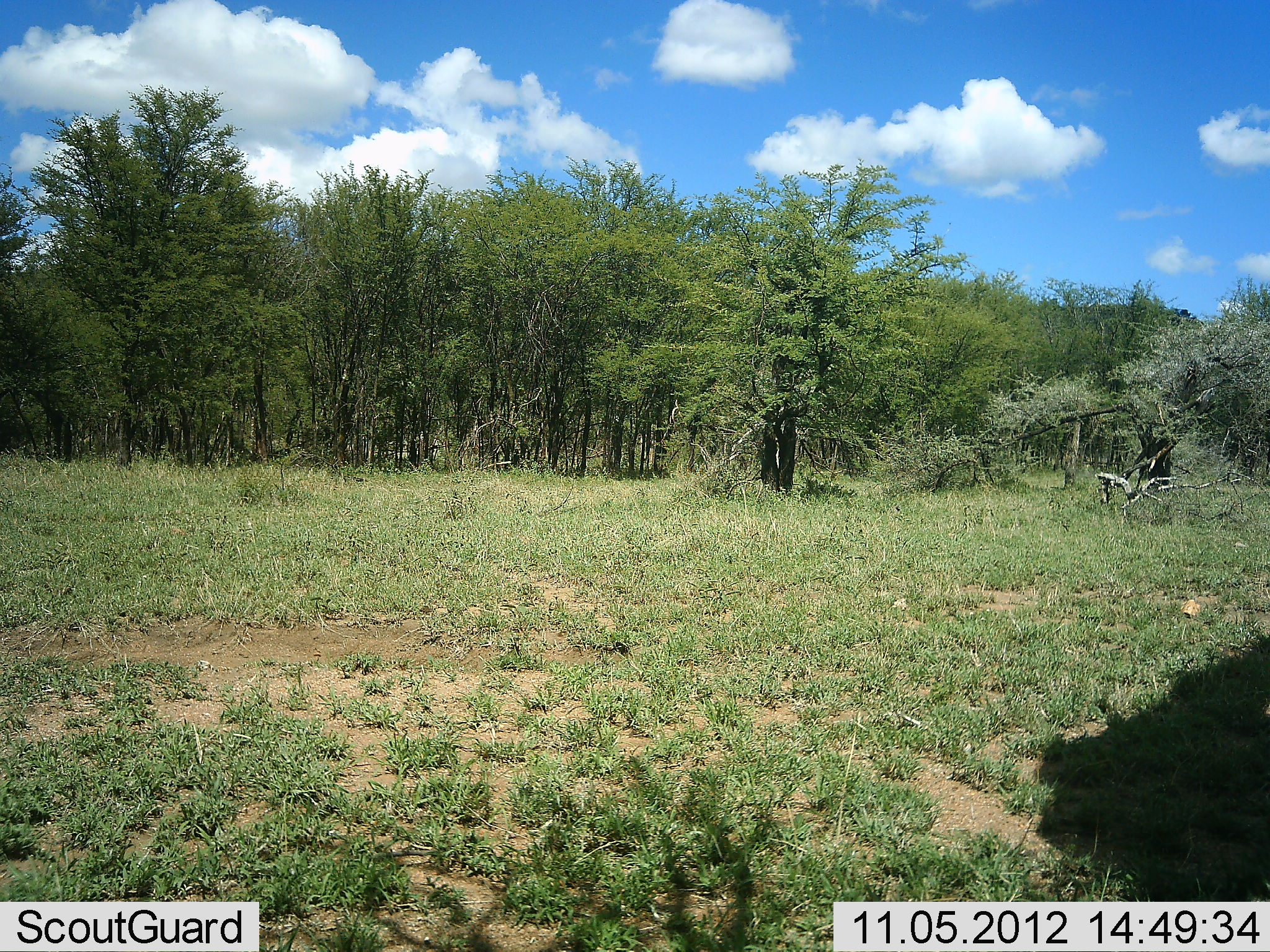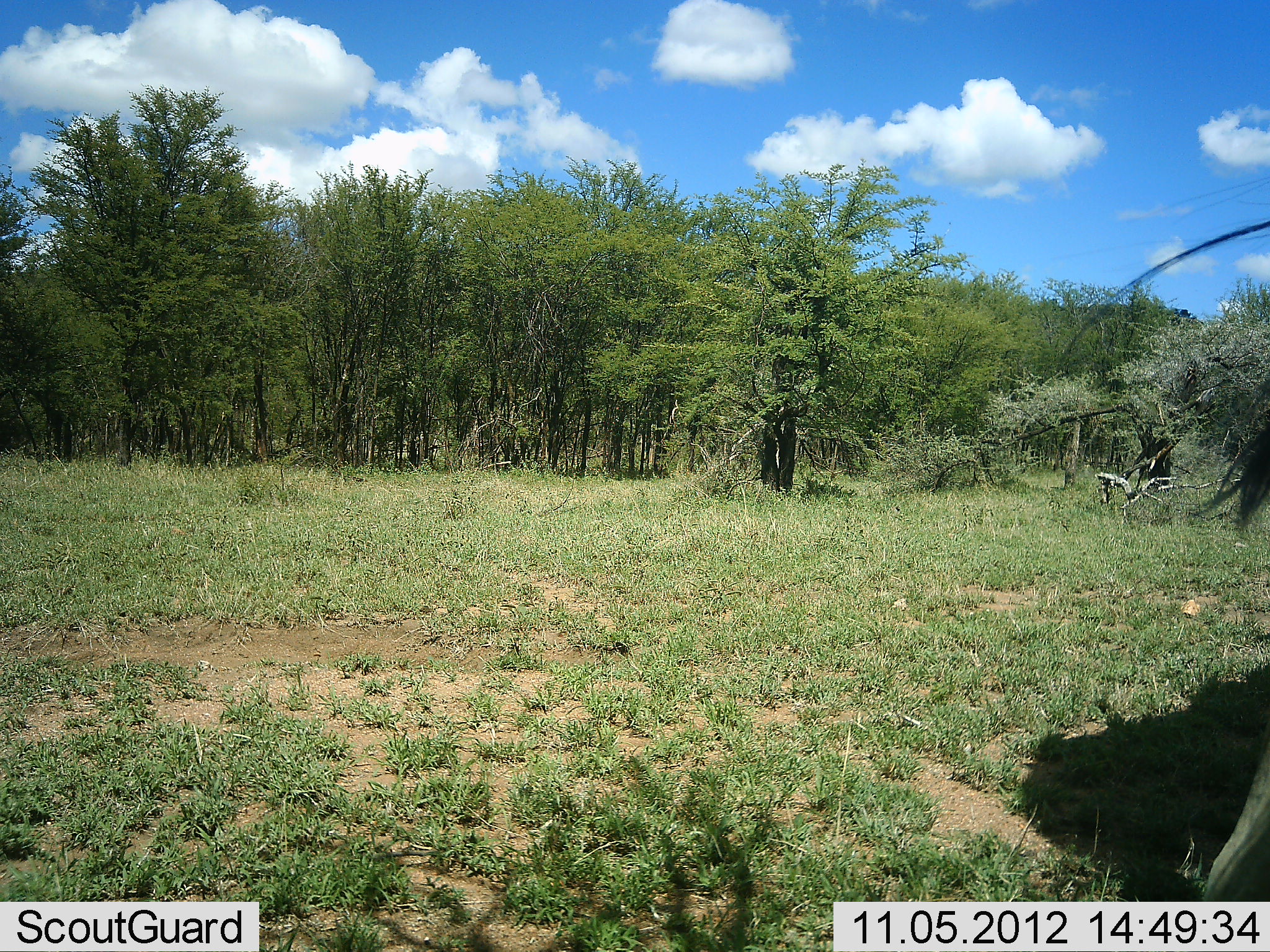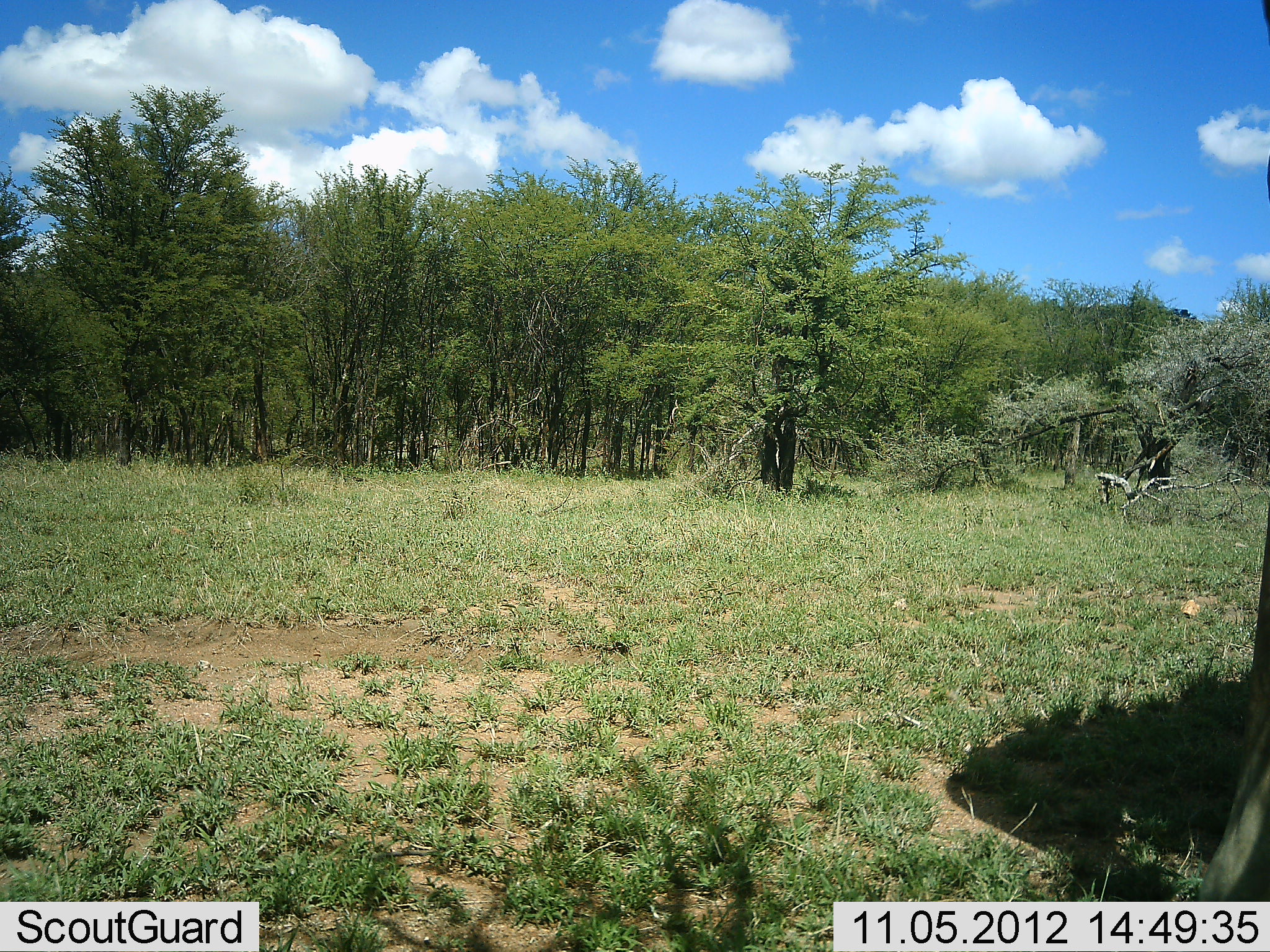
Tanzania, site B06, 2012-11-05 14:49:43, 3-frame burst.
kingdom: Animalia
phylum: Chordata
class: Mammalia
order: Artiodactyla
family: Bovidae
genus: Connochaetes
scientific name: Connochaetes taurinus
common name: blue wildebeest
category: wildebeest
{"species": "wildebeest (blue wildebeest) (Connochaetes taurinus)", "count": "1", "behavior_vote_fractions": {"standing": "33%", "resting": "0%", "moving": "67%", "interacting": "0%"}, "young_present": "0%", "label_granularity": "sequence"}